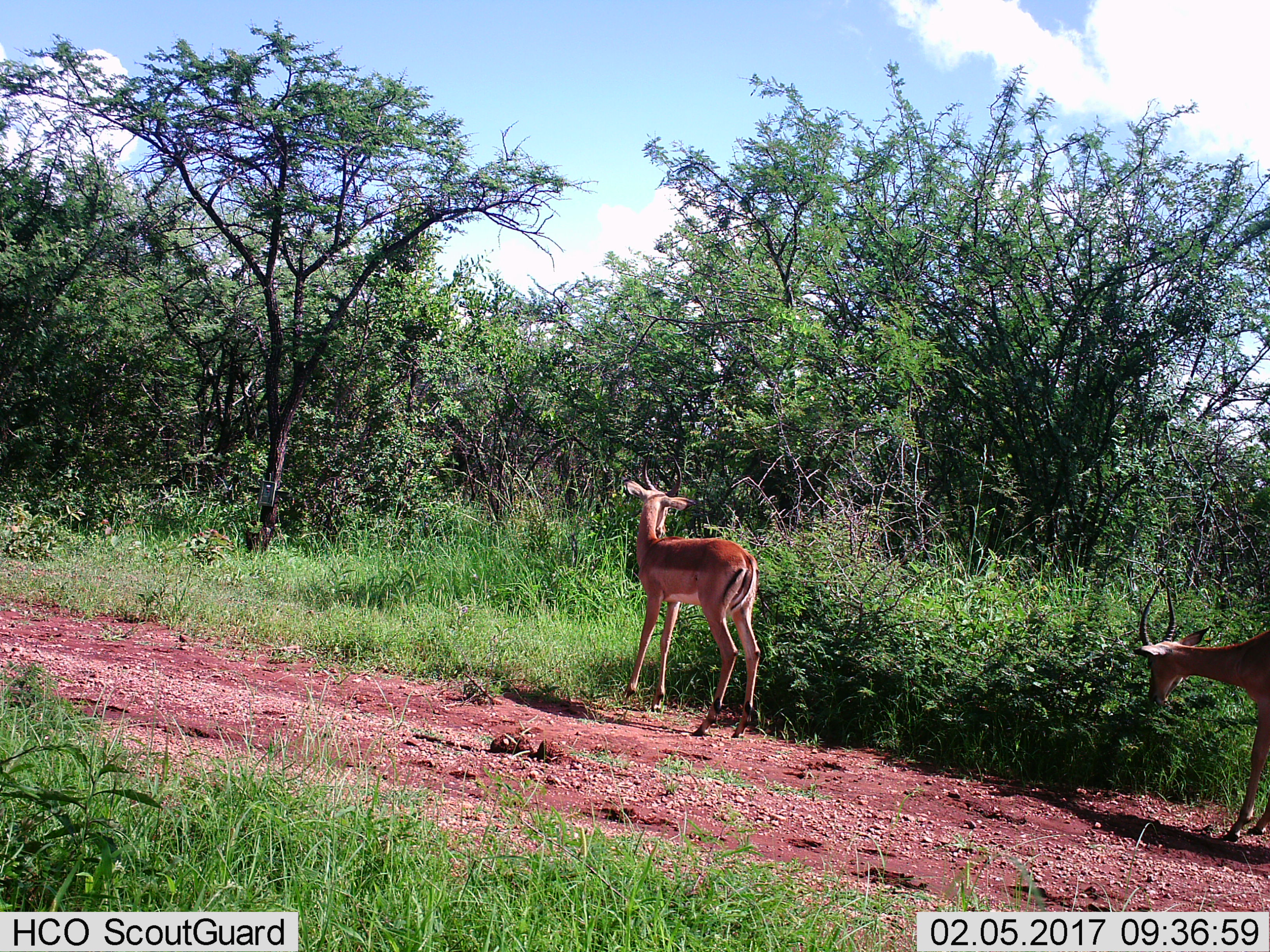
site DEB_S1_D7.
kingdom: Animalia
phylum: Chordata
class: Mammalia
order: Artiodactyla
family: Bovidae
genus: Aepyceros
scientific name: Aepyceros melampus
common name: impala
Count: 2.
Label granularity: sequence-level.